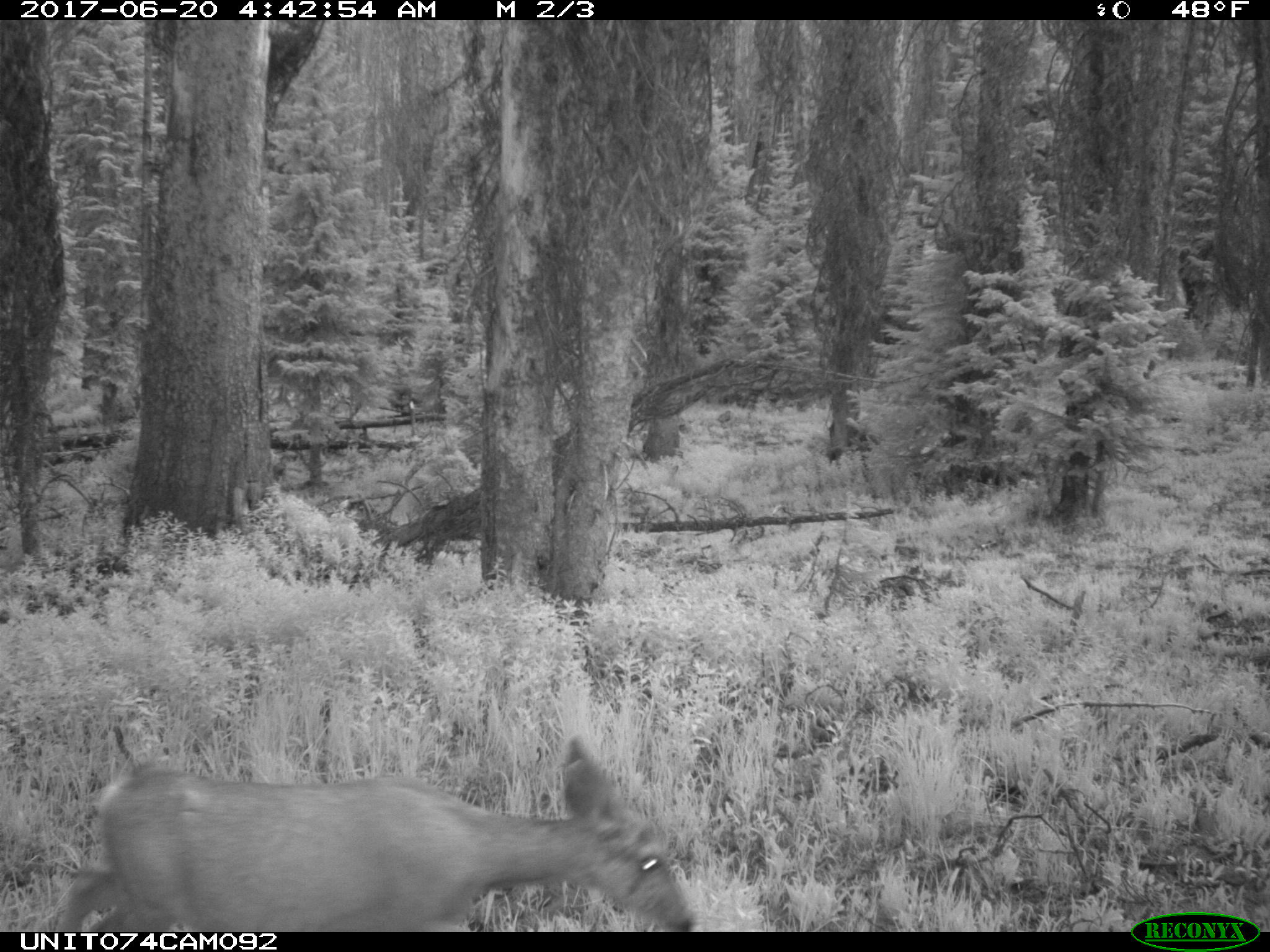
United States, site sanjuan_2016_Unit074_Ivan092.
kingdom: Animalia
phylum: Chordata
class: Mammalia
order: Artiodactyla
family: Cervidae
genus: Odocoileus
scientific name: Odocoileus hemionus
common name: mule deer